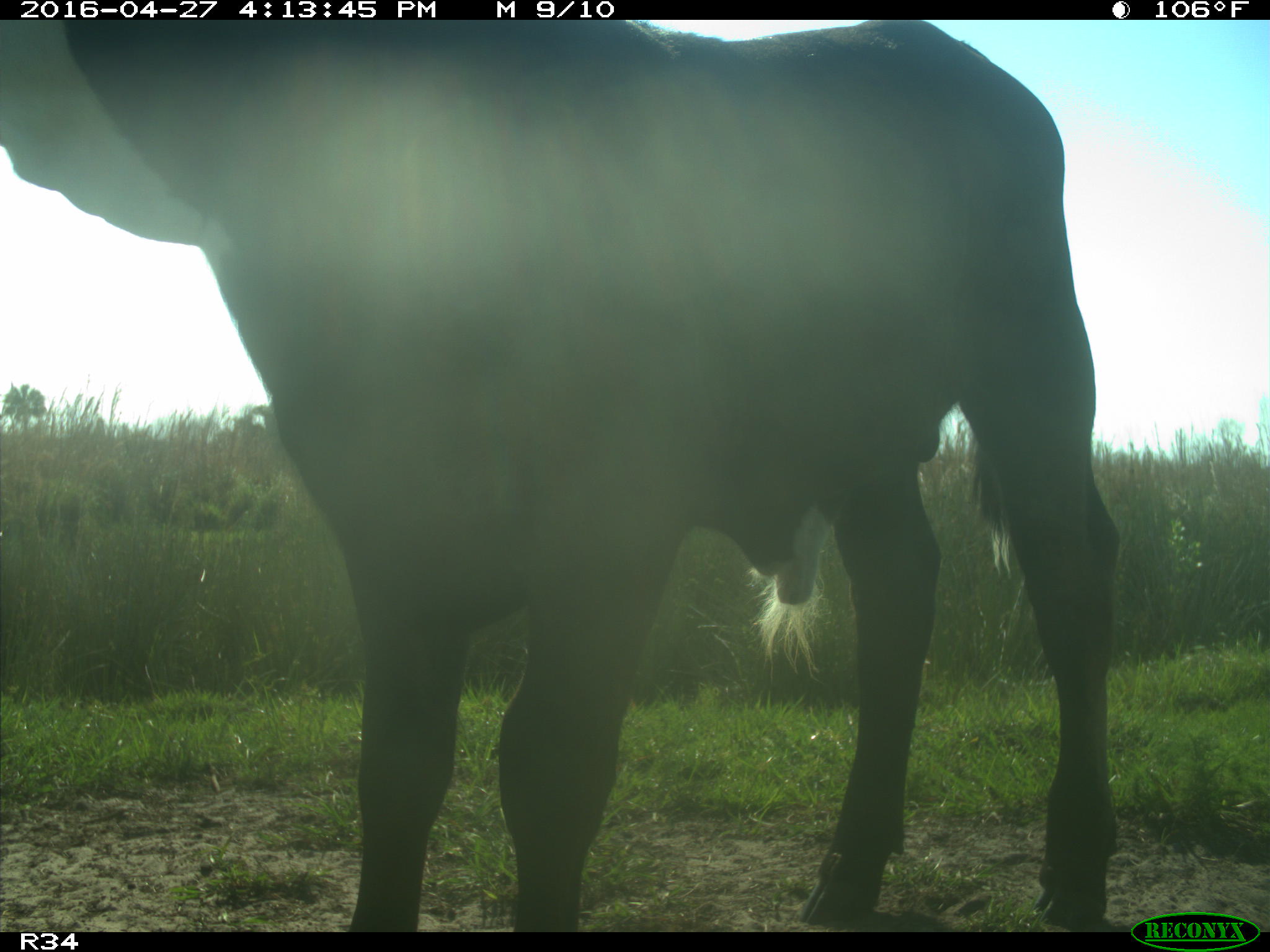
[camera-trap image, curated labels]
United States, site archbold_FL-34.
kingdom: Animalia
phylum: Chordata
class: Mammalia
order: Artiodactyla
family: Bovidae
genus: Bos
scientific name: Bos taurus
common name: domestic cow